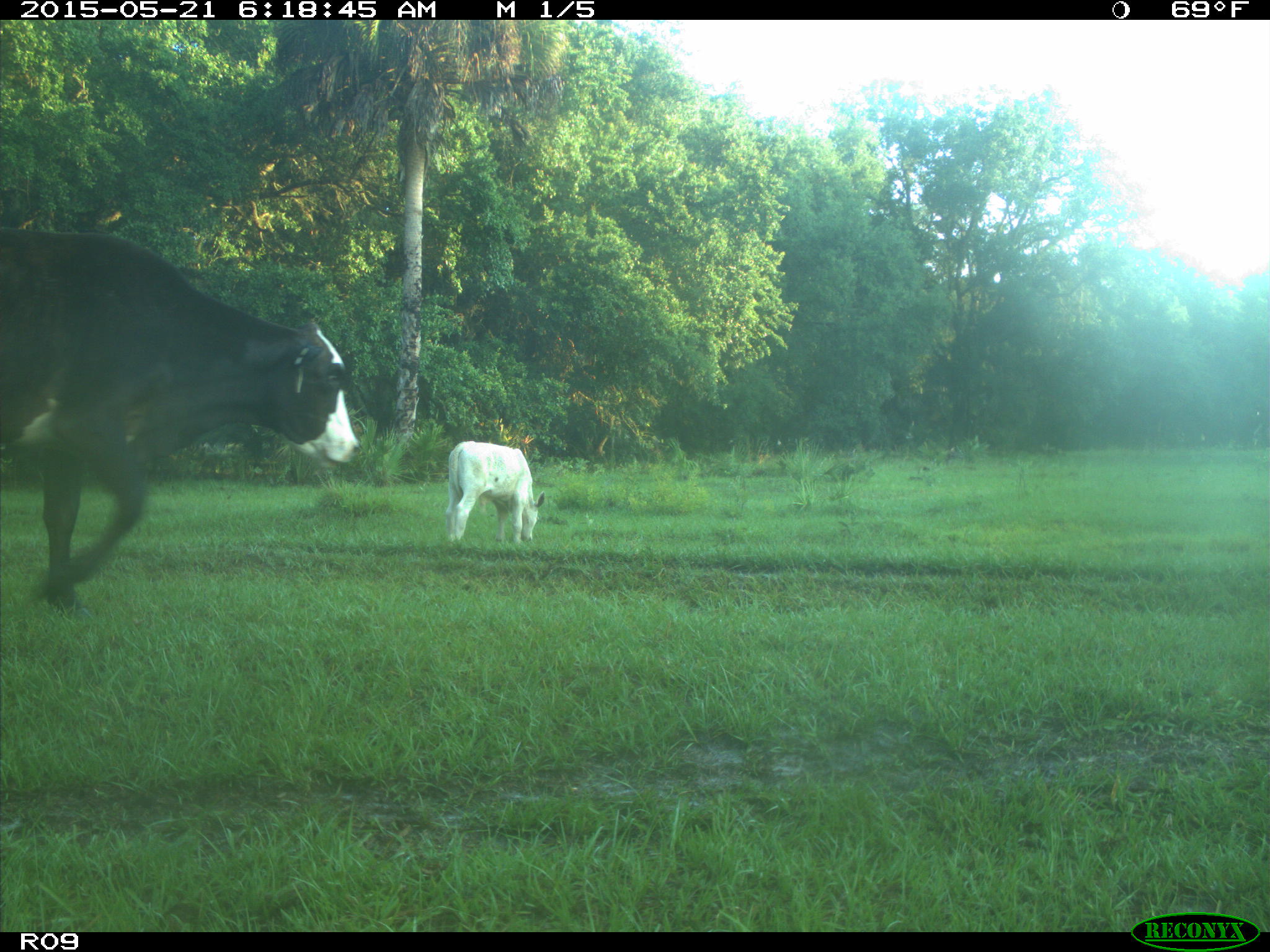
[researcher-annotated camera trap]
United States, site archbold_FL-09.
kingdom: Animalia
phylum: Chordata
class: Mammalia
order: Artiodactyla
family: Bovidae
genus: Bos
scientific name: Bos taurus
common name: domestic cow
Bos taurus (domestic cow).